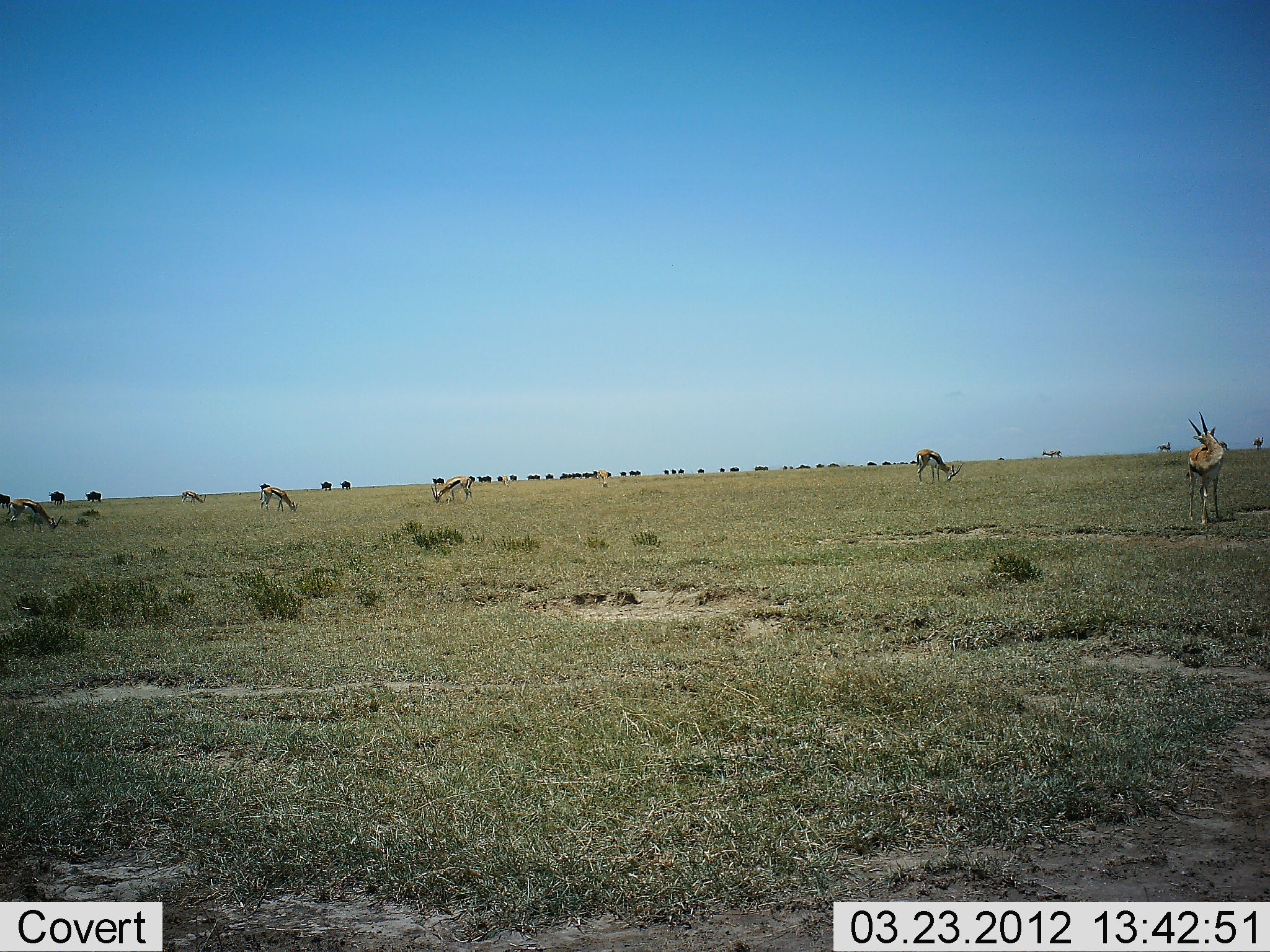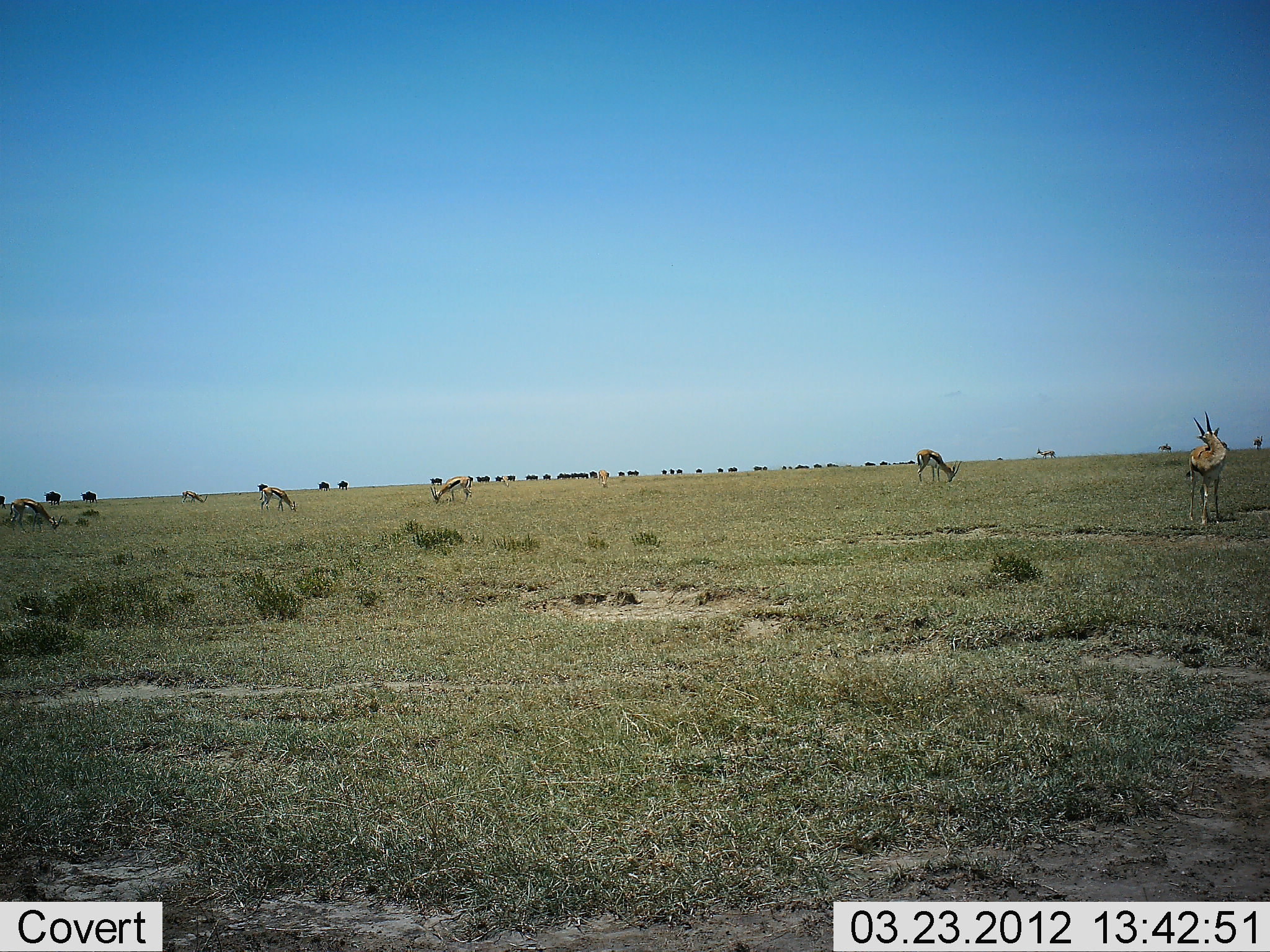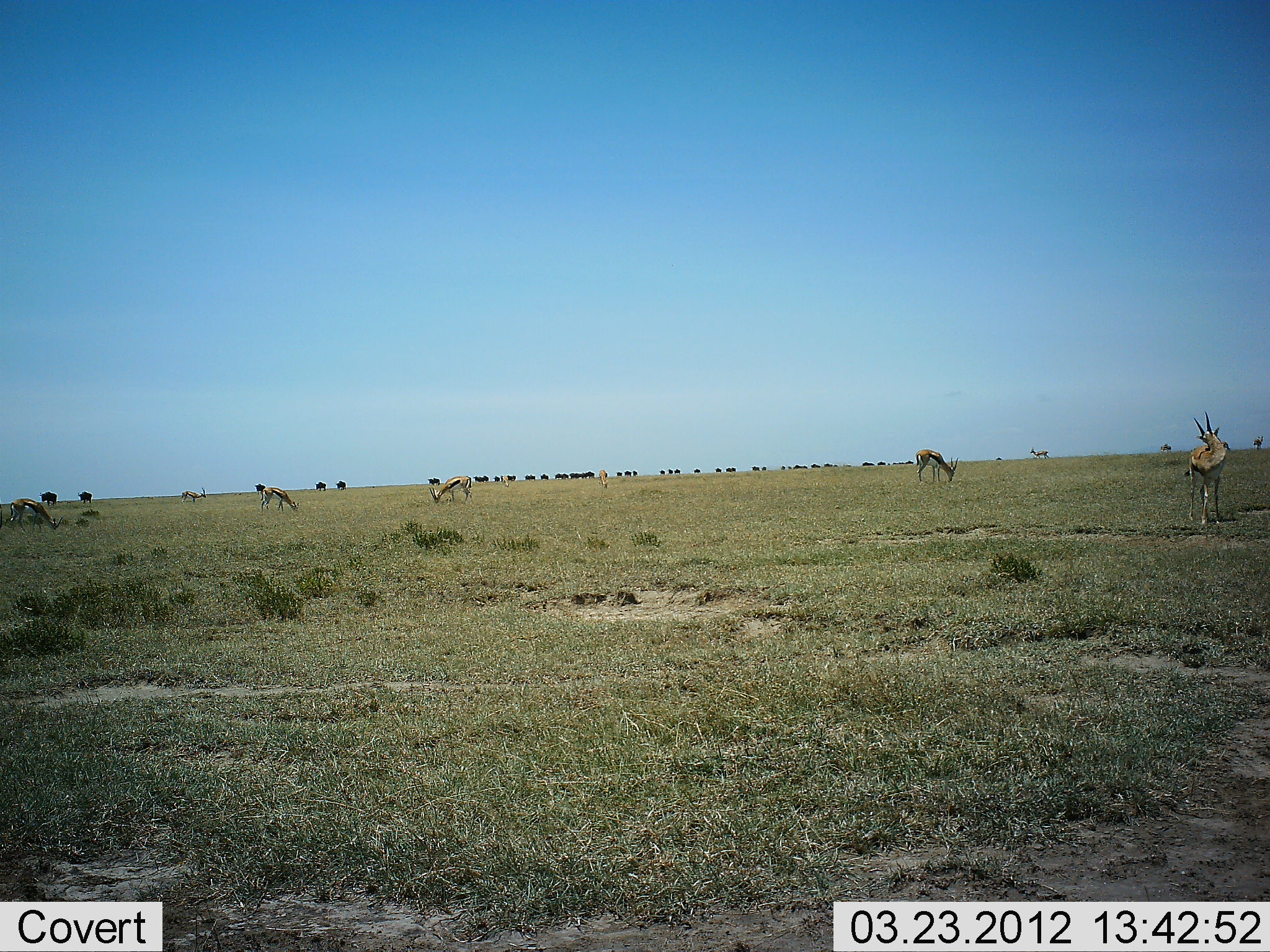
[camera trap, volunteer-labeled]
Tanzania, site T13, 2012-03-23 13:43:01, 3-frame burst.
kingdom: Animalia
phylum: Chordata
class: Mammalia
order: Artiodactyla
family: Bovidae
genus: Eudorcas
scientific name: Eudorcas thomsonii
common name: thomson's gazelle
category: gazellethomsons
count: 6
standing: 79%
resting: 0%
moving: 14%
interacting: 0%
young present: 0%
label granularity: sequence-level